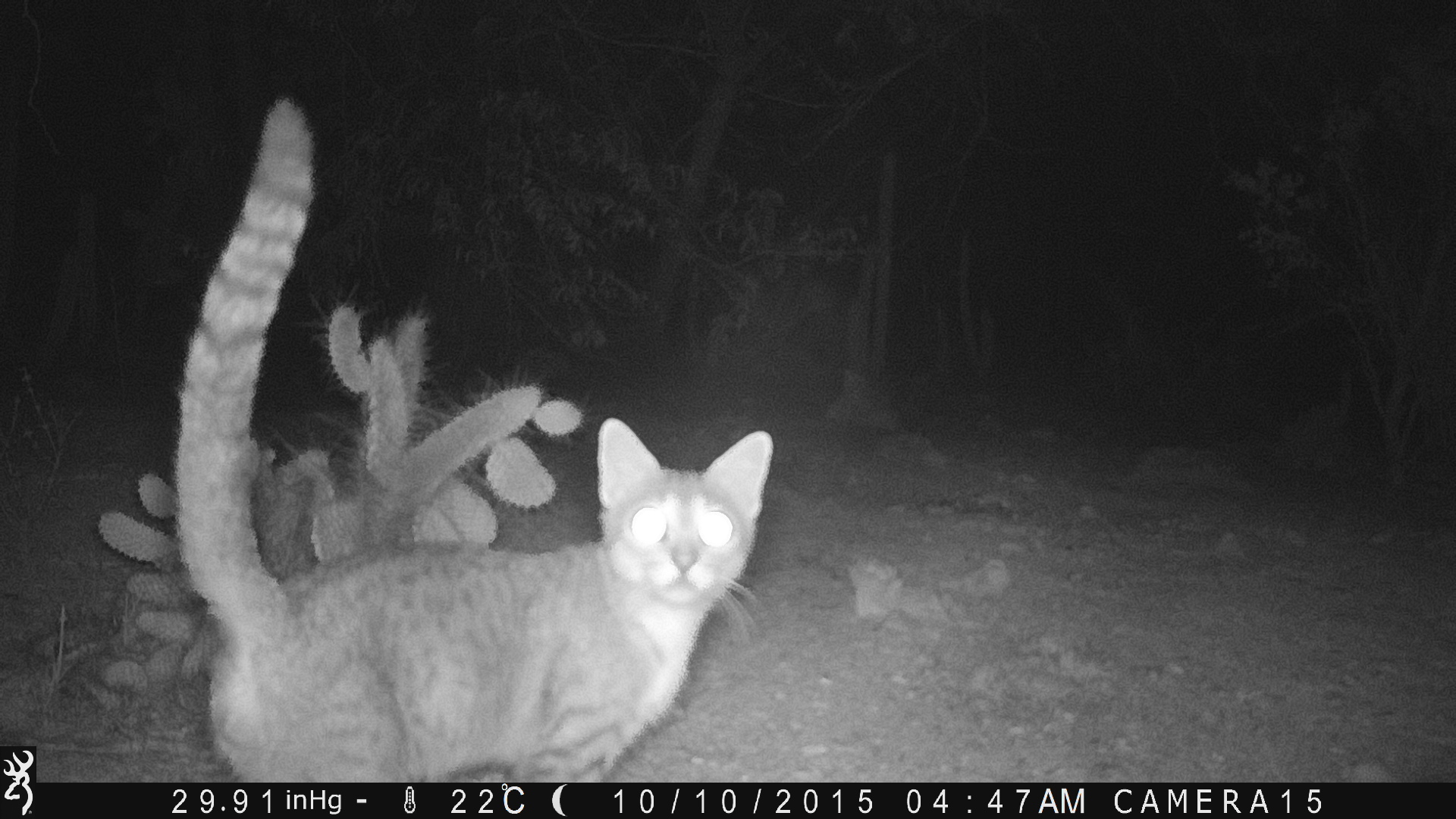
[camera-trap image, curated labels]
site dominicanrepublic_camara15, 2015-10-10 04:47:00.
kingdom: Animalia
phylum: Chordata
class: Mammalia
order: Carnivora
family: Felidae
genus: Felis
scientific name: Felis catus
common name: cat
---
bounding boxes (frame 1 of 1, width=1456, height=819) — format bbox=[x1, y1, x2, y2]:
cat: bbox=[156, 90, 780, 775]